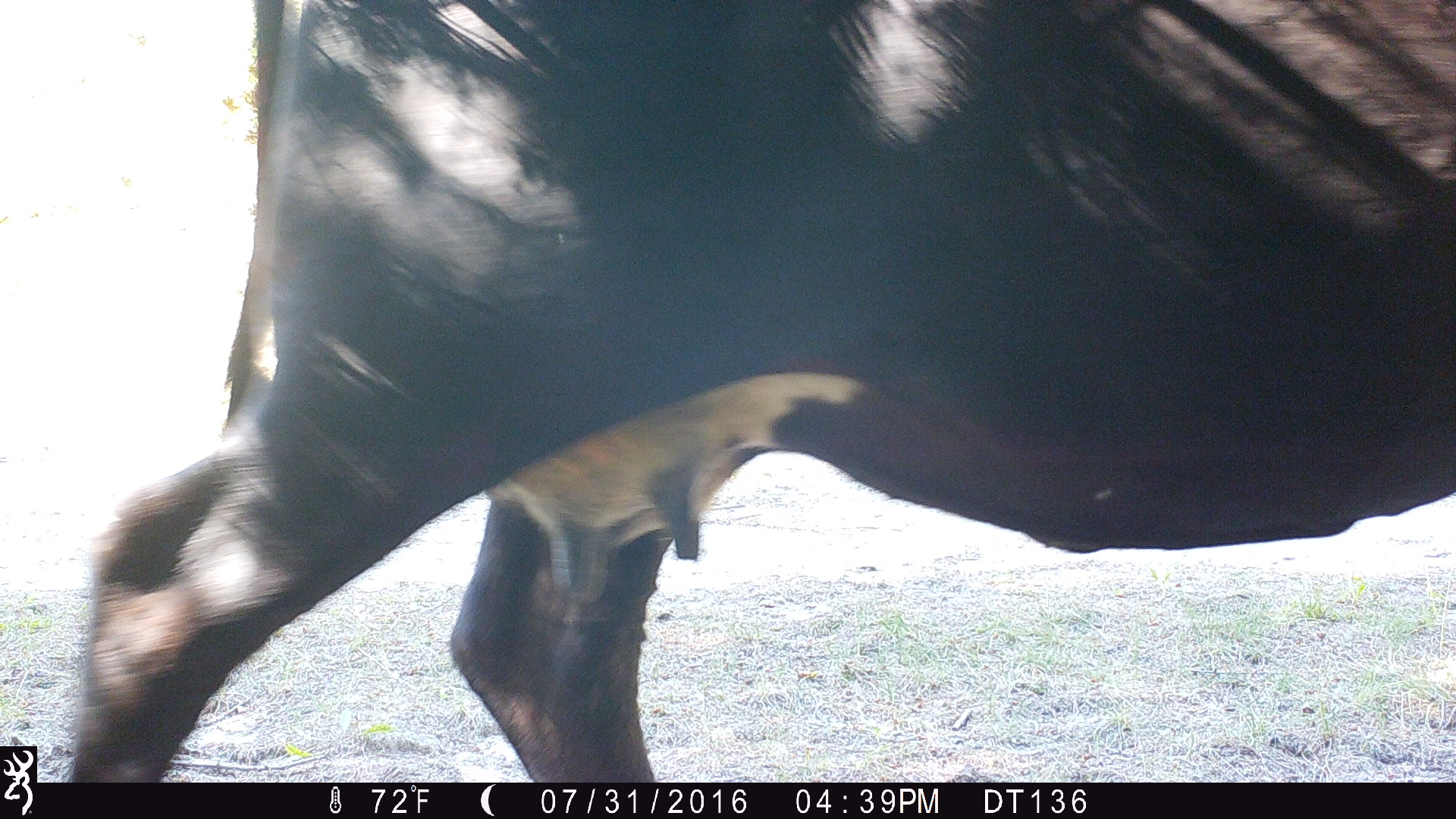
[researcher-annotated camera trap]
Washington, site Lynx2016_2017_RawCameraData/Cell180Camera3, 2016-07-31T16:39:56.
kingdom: Animalia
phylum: Chordata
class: Mammalia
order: Artiodactyla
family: Bovidae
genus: Bos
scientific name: Bos taurus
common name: domestic cattle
Domestic cattle (Bos taurus). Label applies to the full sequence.